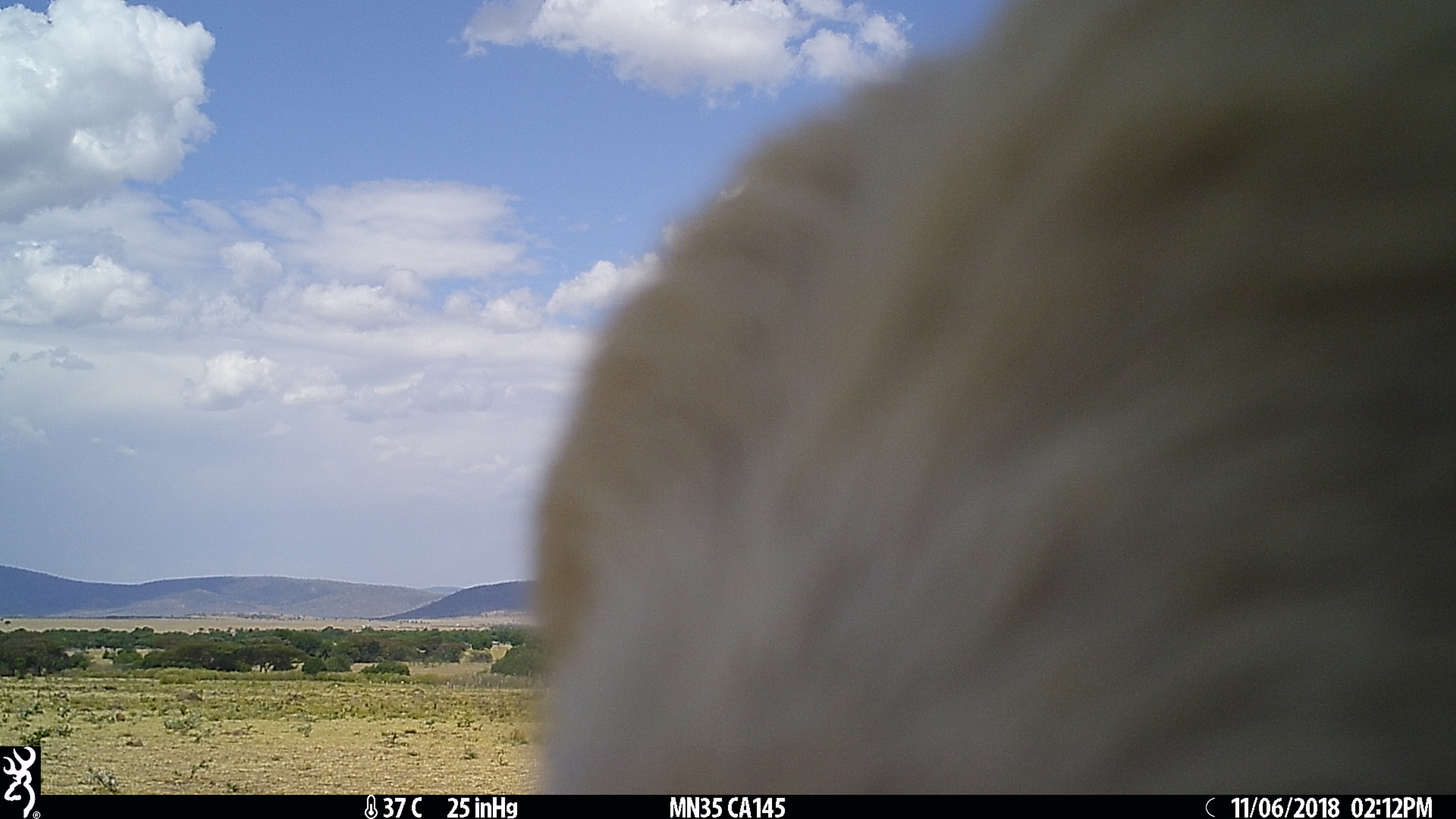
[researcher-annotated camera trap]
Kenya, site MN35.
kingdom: Animalia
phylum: Chordata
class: Mammalia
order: Artiodactyla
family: Bovidae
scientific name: Bovidae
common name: sheep or goat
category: shoat